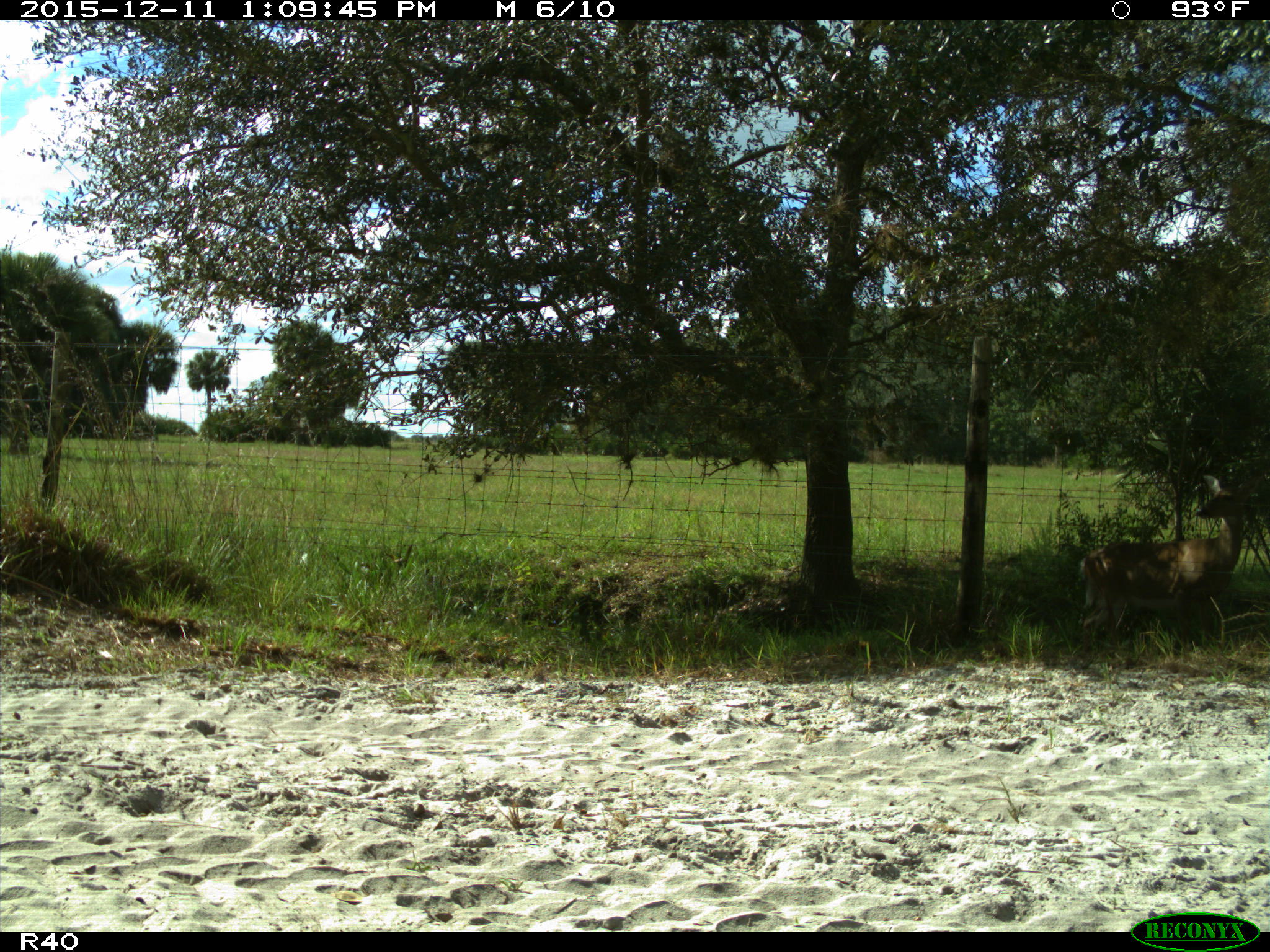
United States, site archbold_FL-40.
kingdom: Animalia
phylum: Chordata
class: Mammalia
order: Artiodactyla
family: Cervidae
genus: Odocoileus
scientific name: Odocoileus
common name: deer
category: unidentified deer